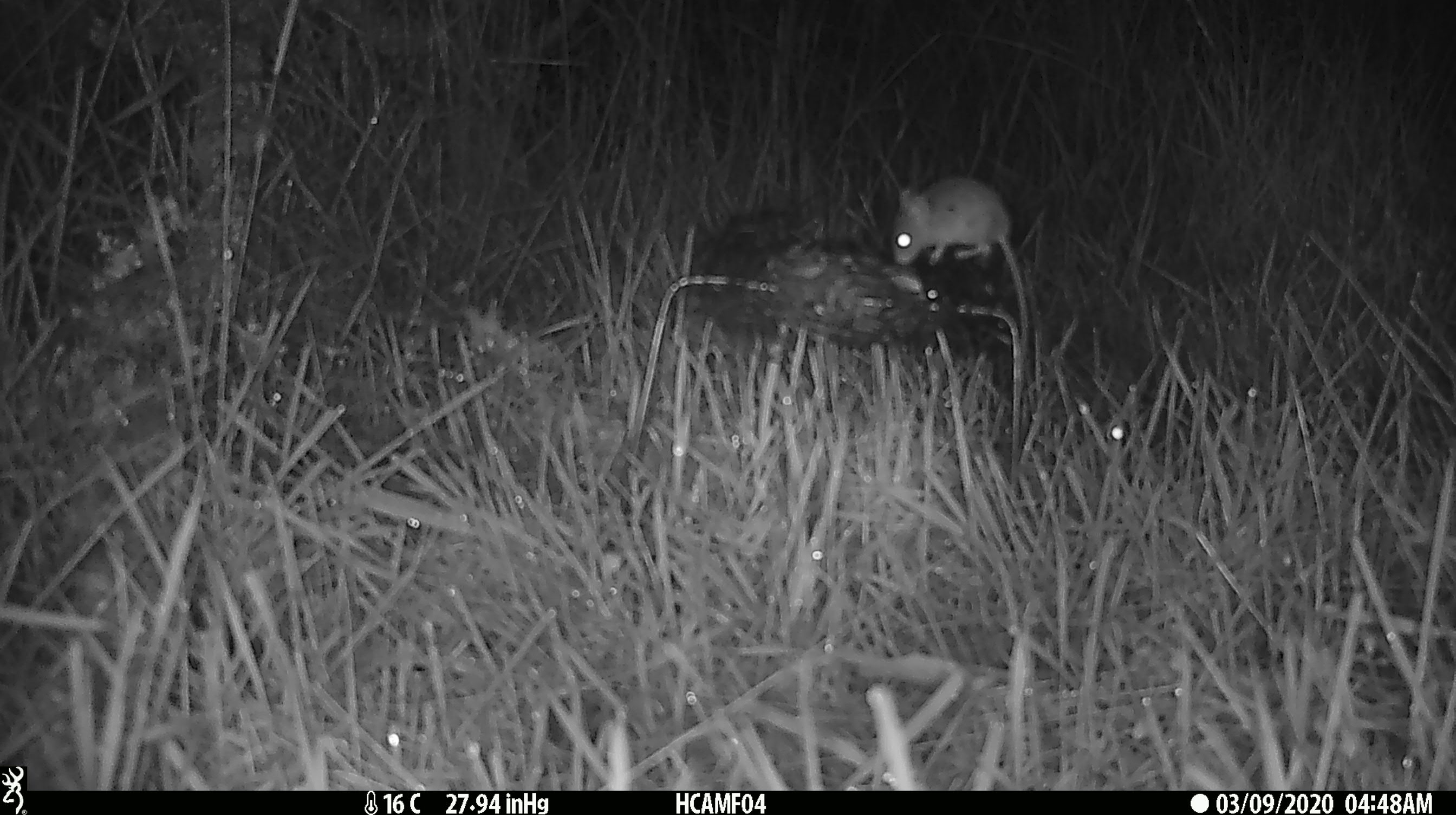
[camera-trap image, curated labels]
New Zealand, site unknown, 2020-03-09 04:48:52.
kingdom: Animalia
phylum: Chordata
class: Mammalia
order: Rodentia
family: Muridae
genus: Mus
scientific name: Mus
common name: mouse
Mouse (Mus).